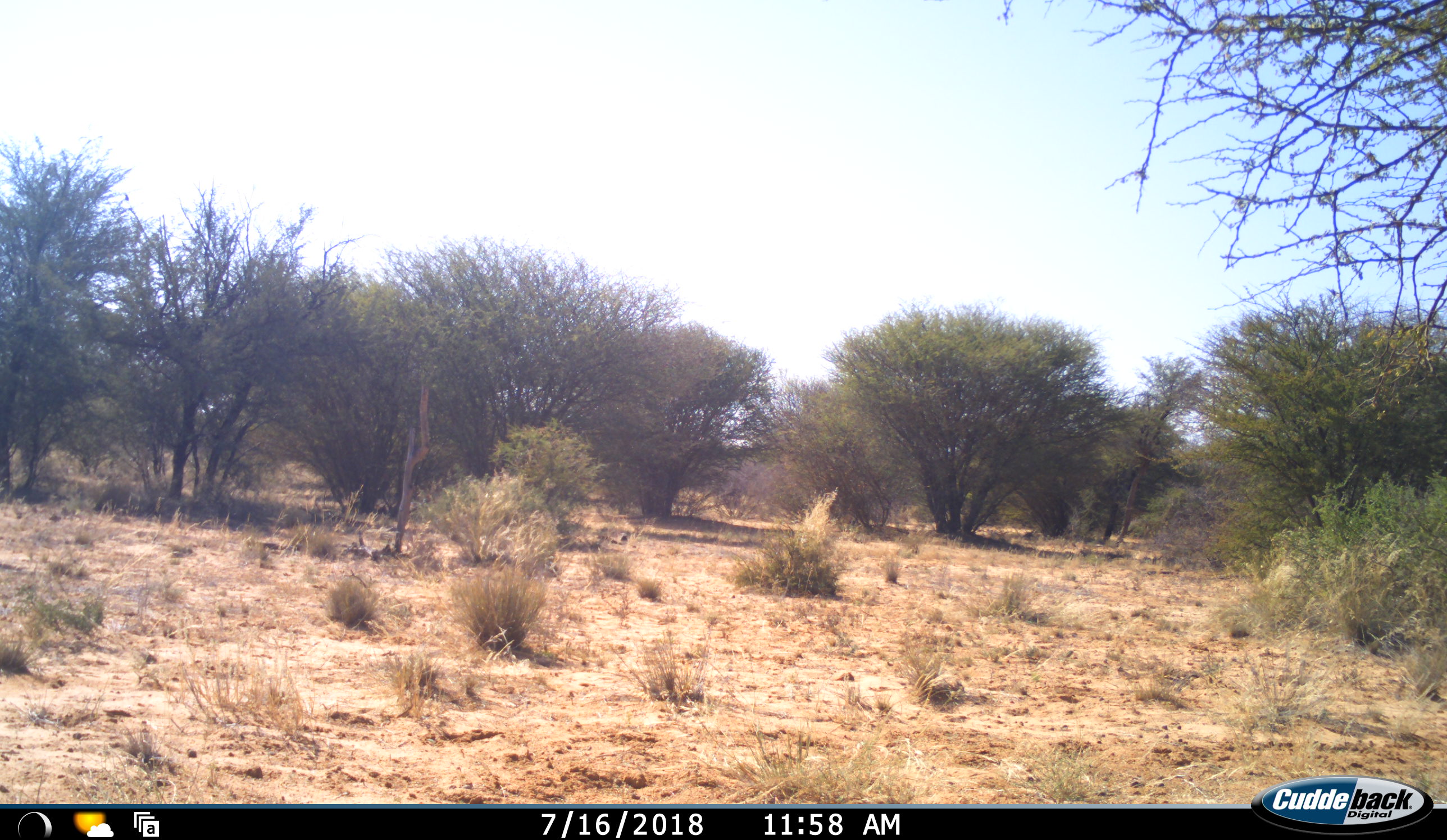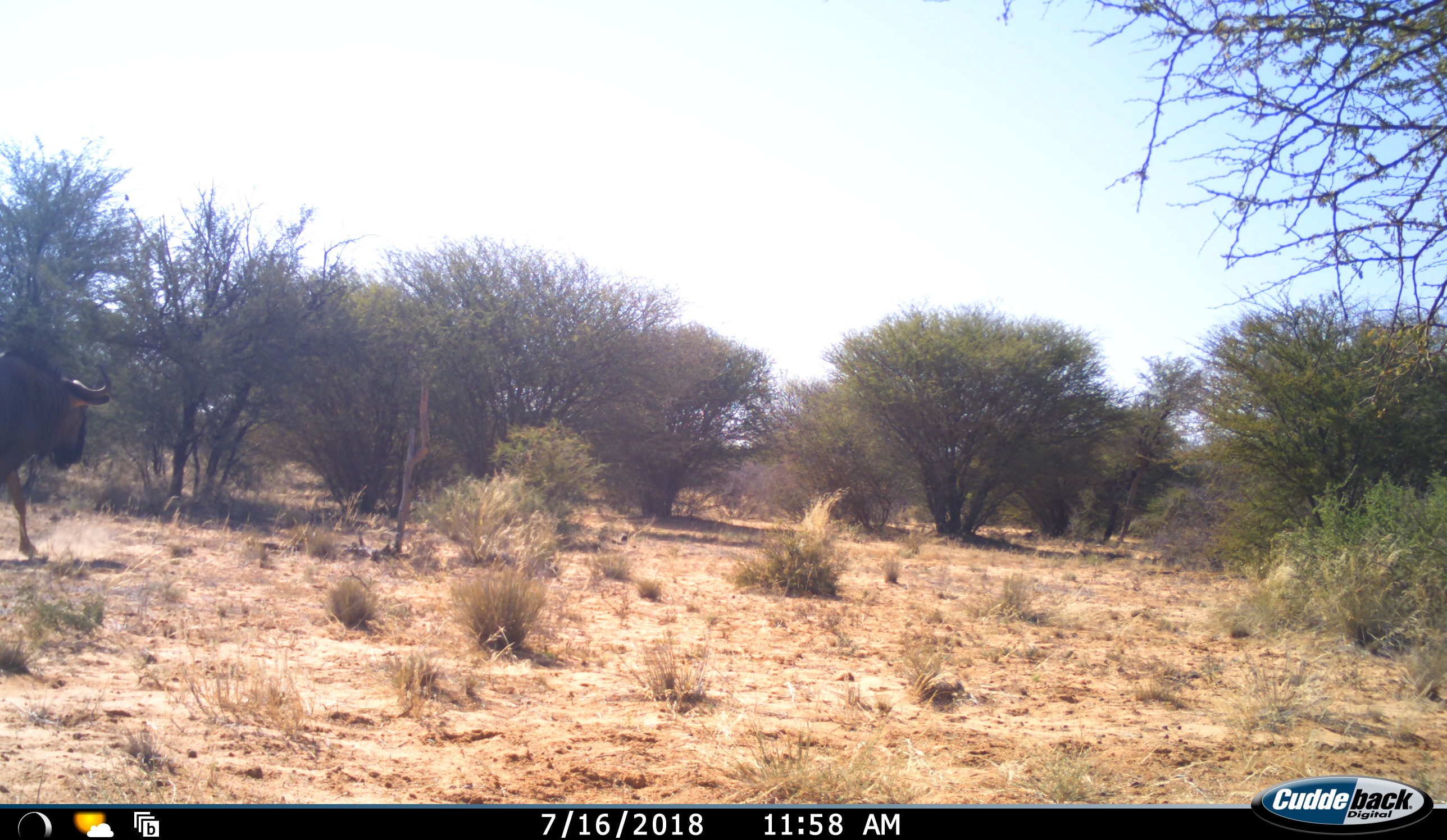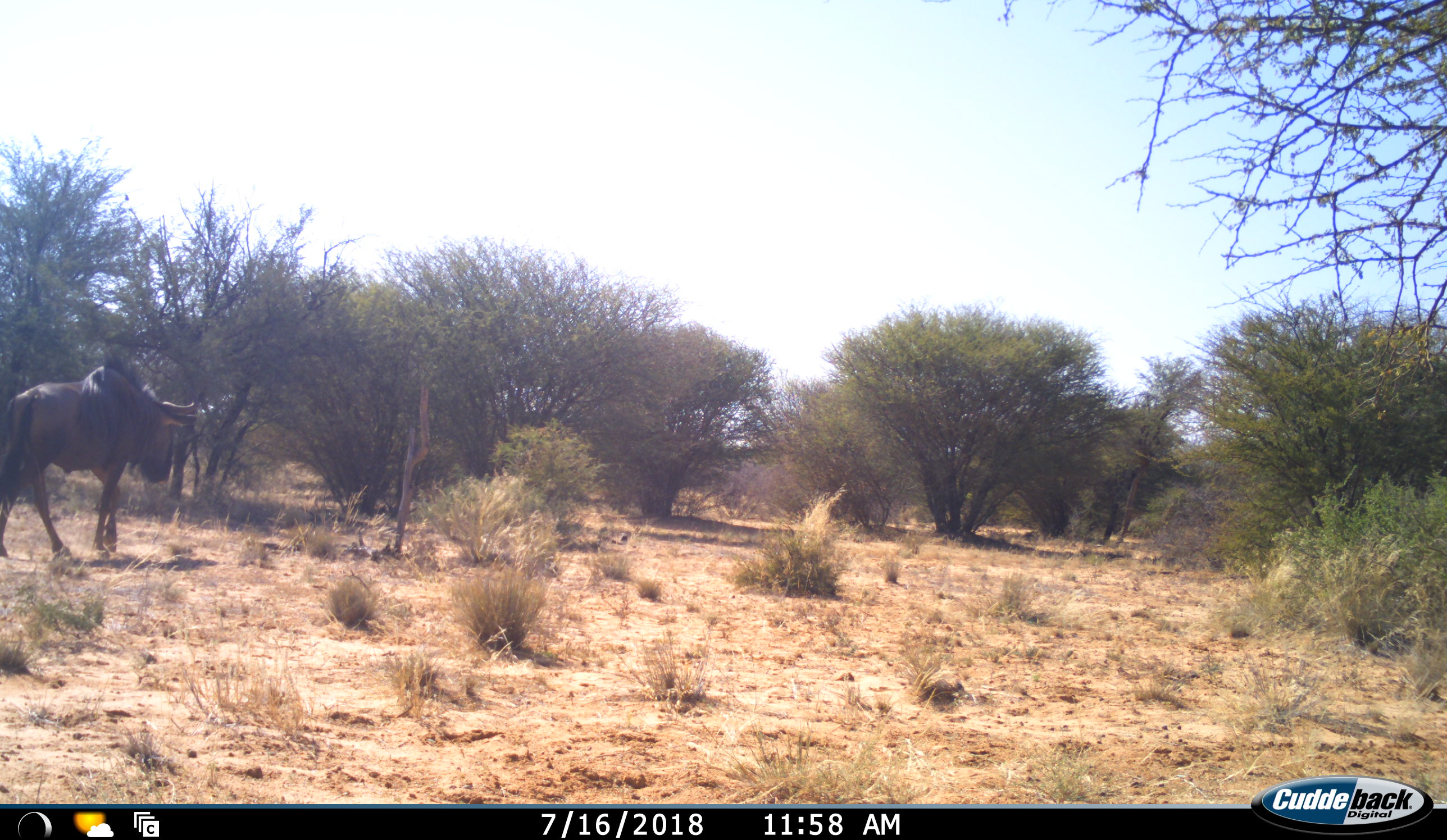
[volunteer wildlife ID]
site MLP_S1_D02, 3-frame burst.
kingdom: Animalia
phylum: Chordata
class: Mammalia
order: Artiodactyla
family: Bovidae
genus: Connochaetes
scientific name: Connochaetes taurinus taurinus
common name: blue wildebeest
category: wildebeestblue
Wildebeestblue (blue wildebeest) (Connochaetes taurinus taurinus), count 1. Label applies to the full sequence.